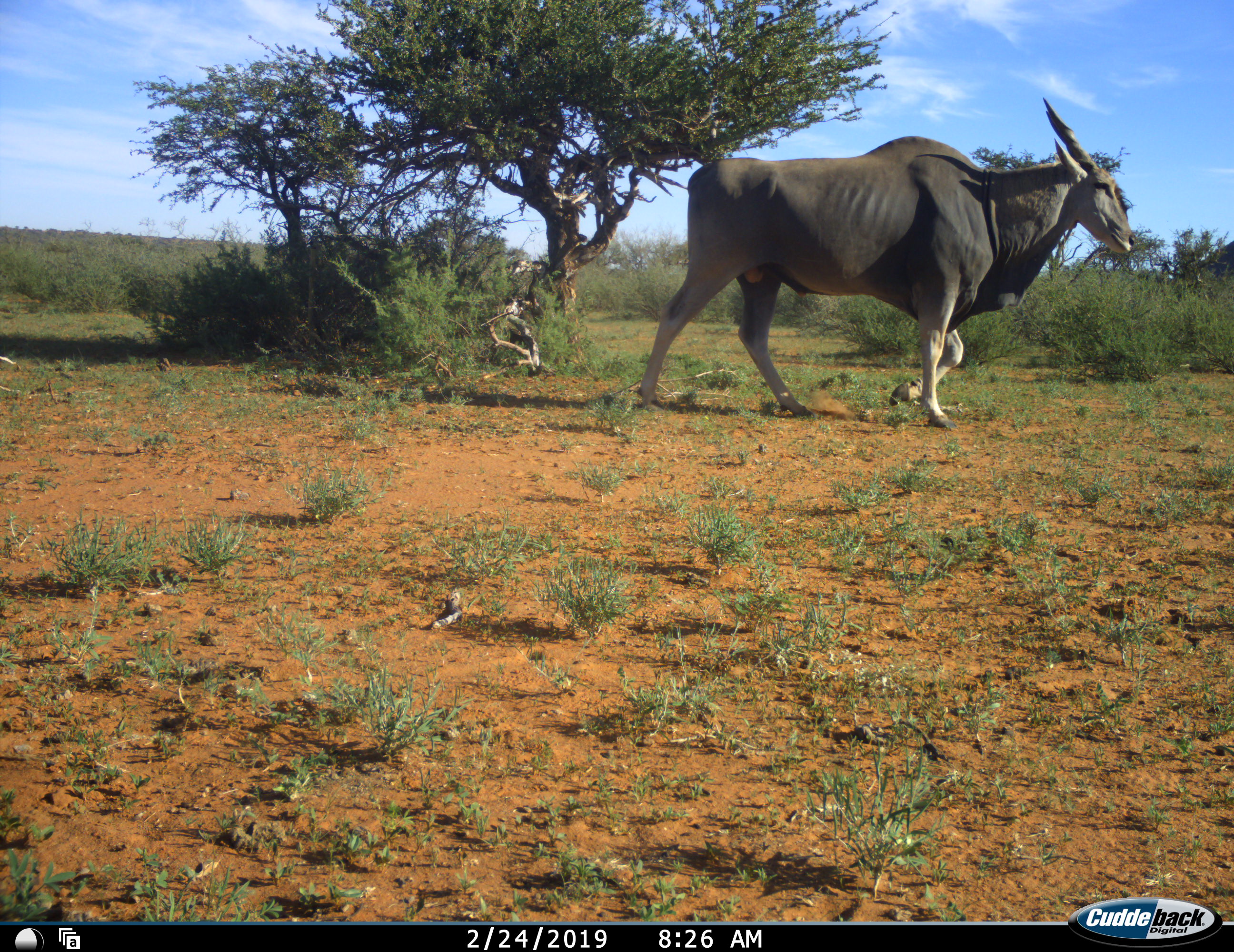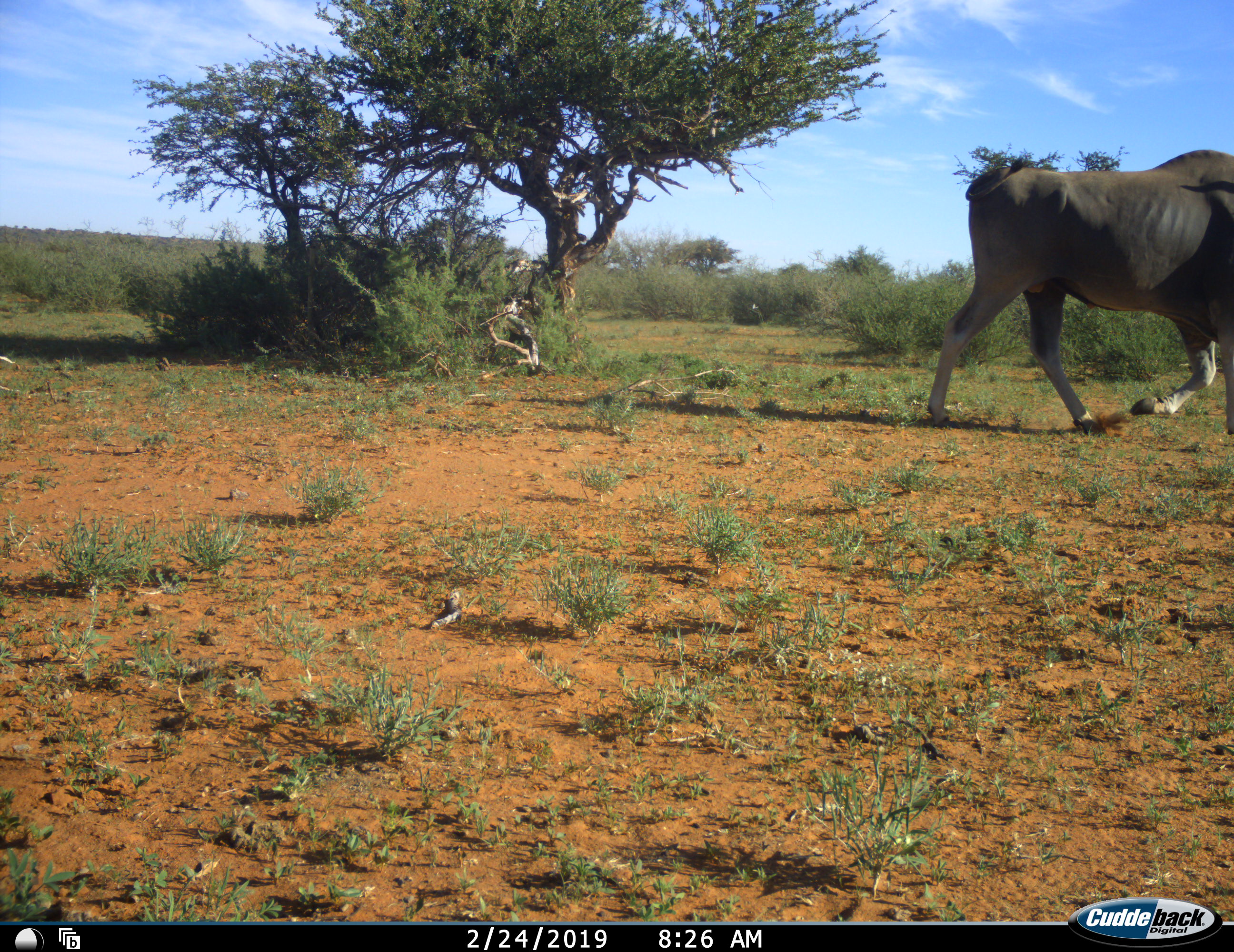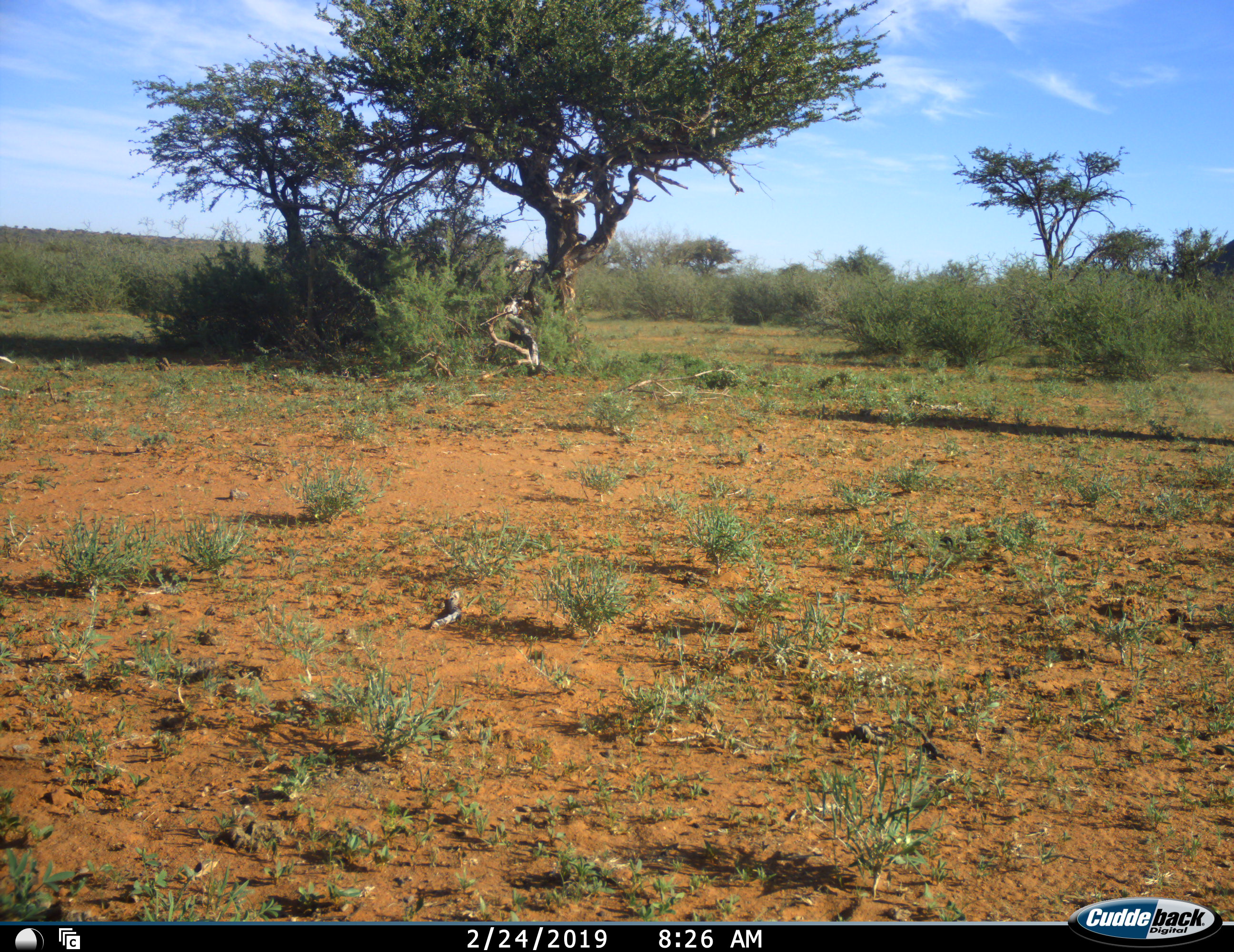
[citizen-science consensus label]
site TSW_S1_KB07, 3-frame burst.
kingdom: Animalia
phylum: Chordata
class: Mammalia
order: Artiodactyla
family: Bovidae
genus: Tragelaphus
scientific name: Tragelaphus oryx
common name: eland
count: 1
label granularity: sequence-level